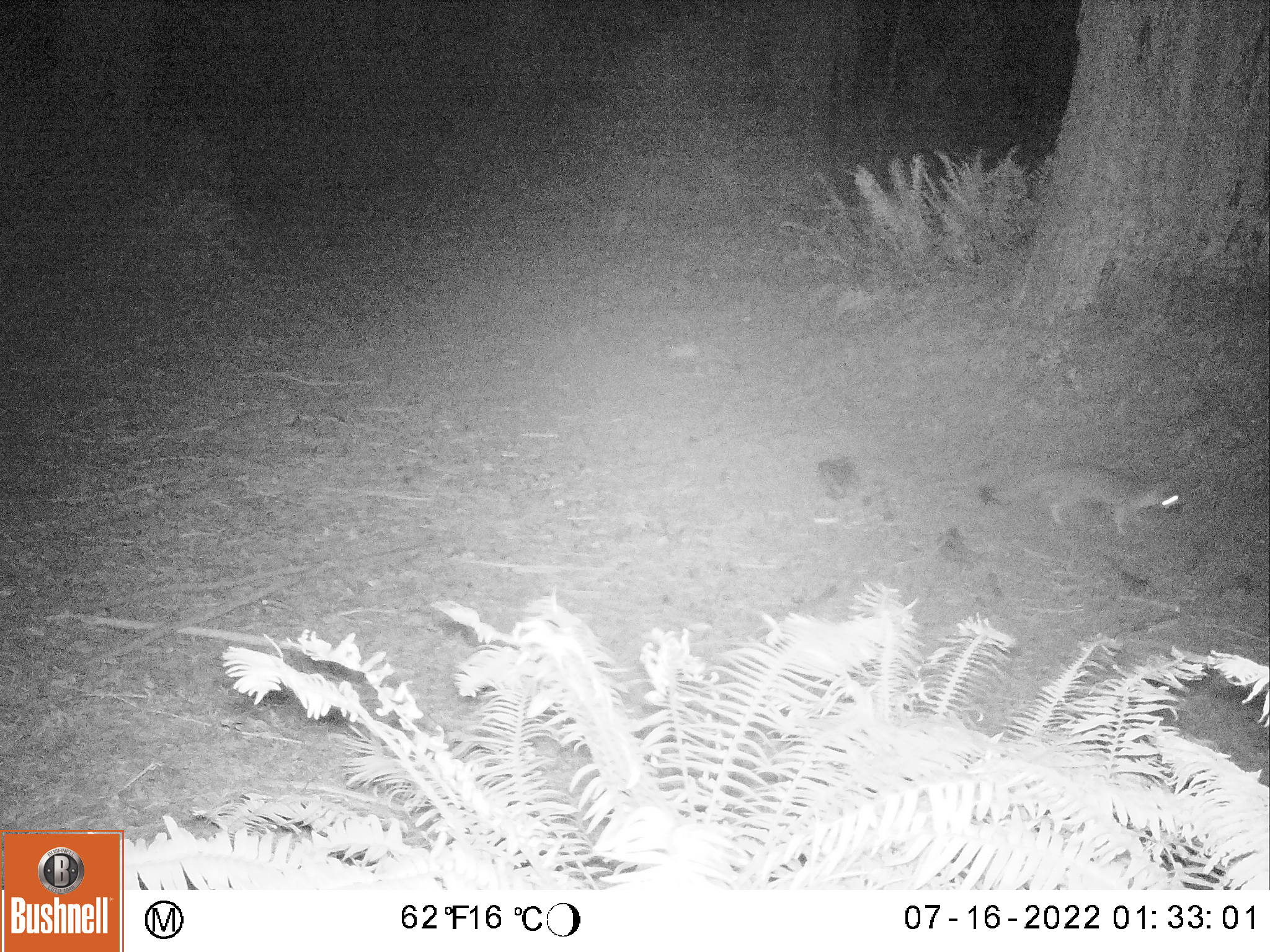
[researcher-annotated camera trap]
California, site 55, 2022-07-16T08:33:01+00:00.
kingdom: Animalia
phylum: Chordata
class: Mammalia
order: Carnivora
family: Canidae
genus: Urocyon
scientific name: Urocyon cinereoargenteus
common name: gray fox